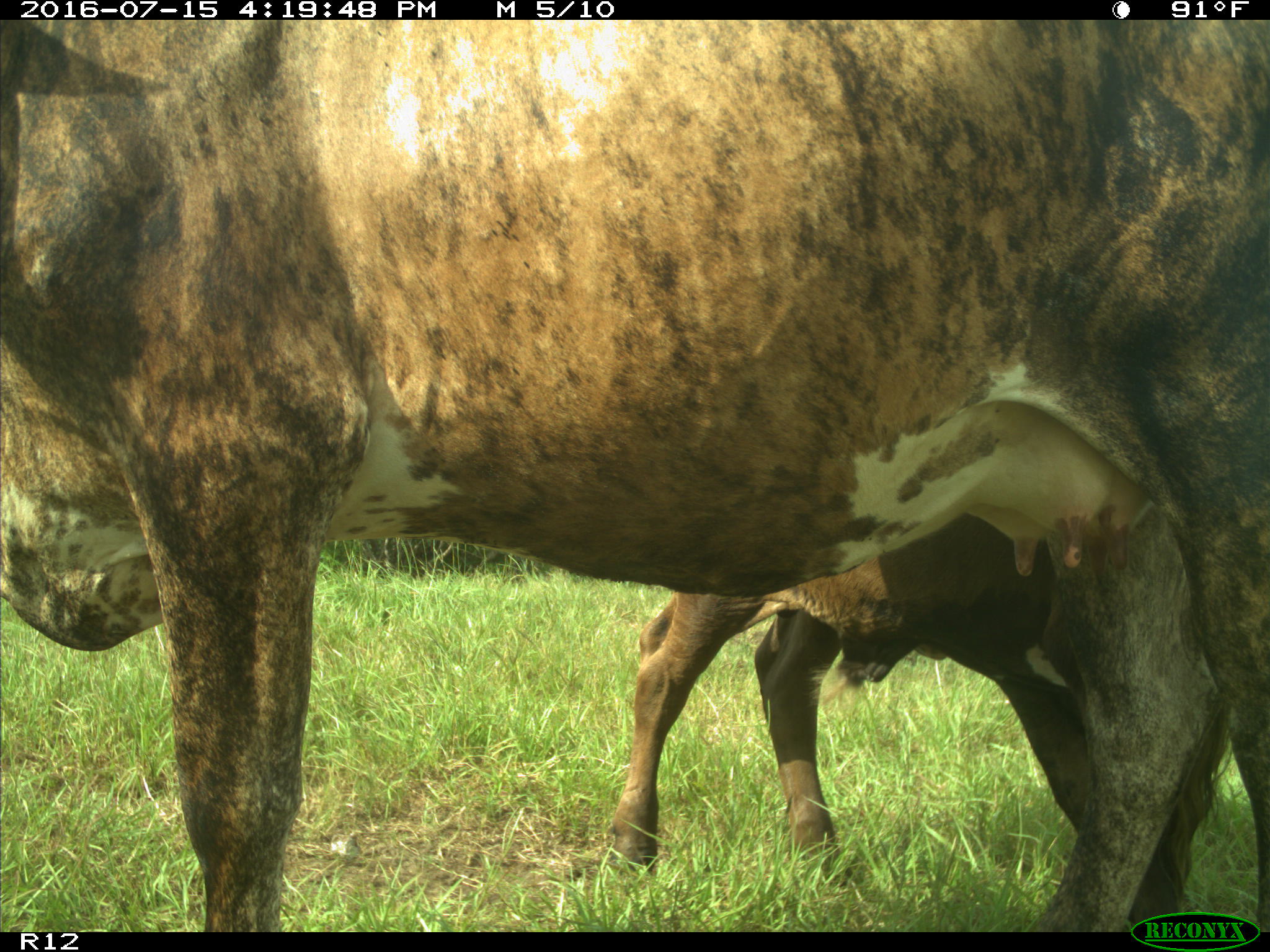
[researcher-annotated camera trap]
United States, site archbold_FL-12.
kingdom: Animalia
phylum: Chordata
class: Mammalia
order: Artiodactyla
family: Bovidae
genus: Bos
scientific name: Bos taurus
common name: domestic cow